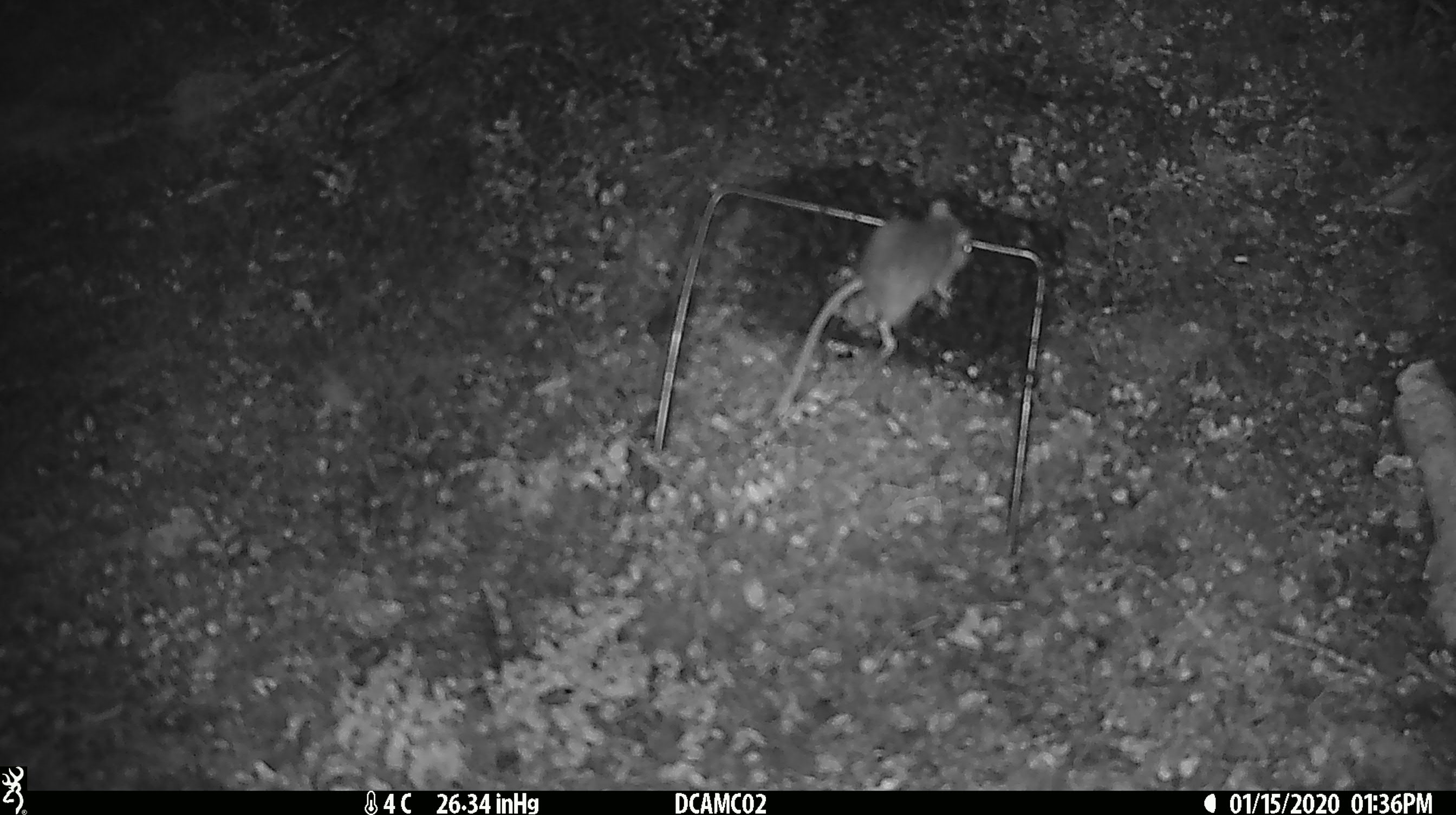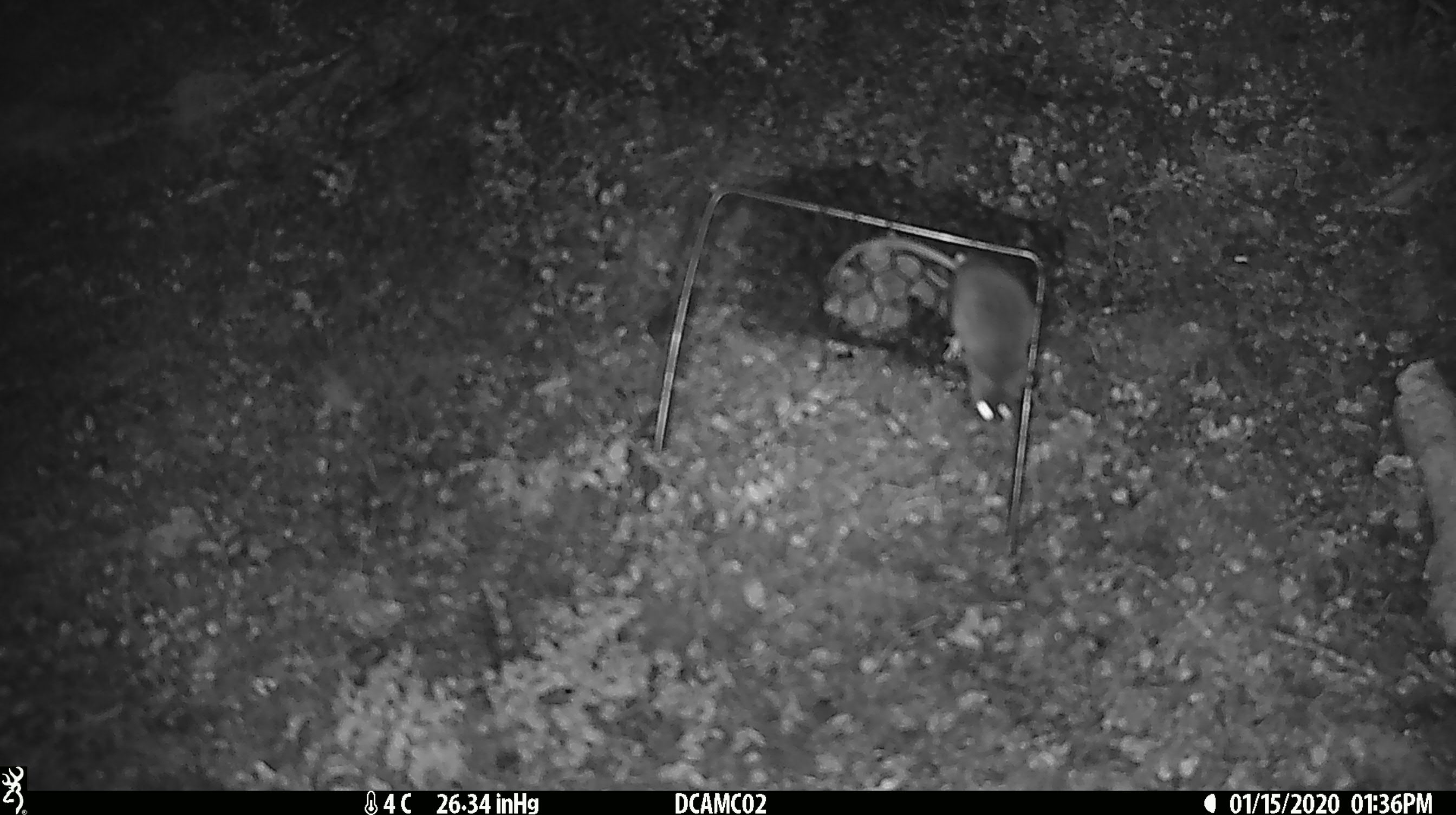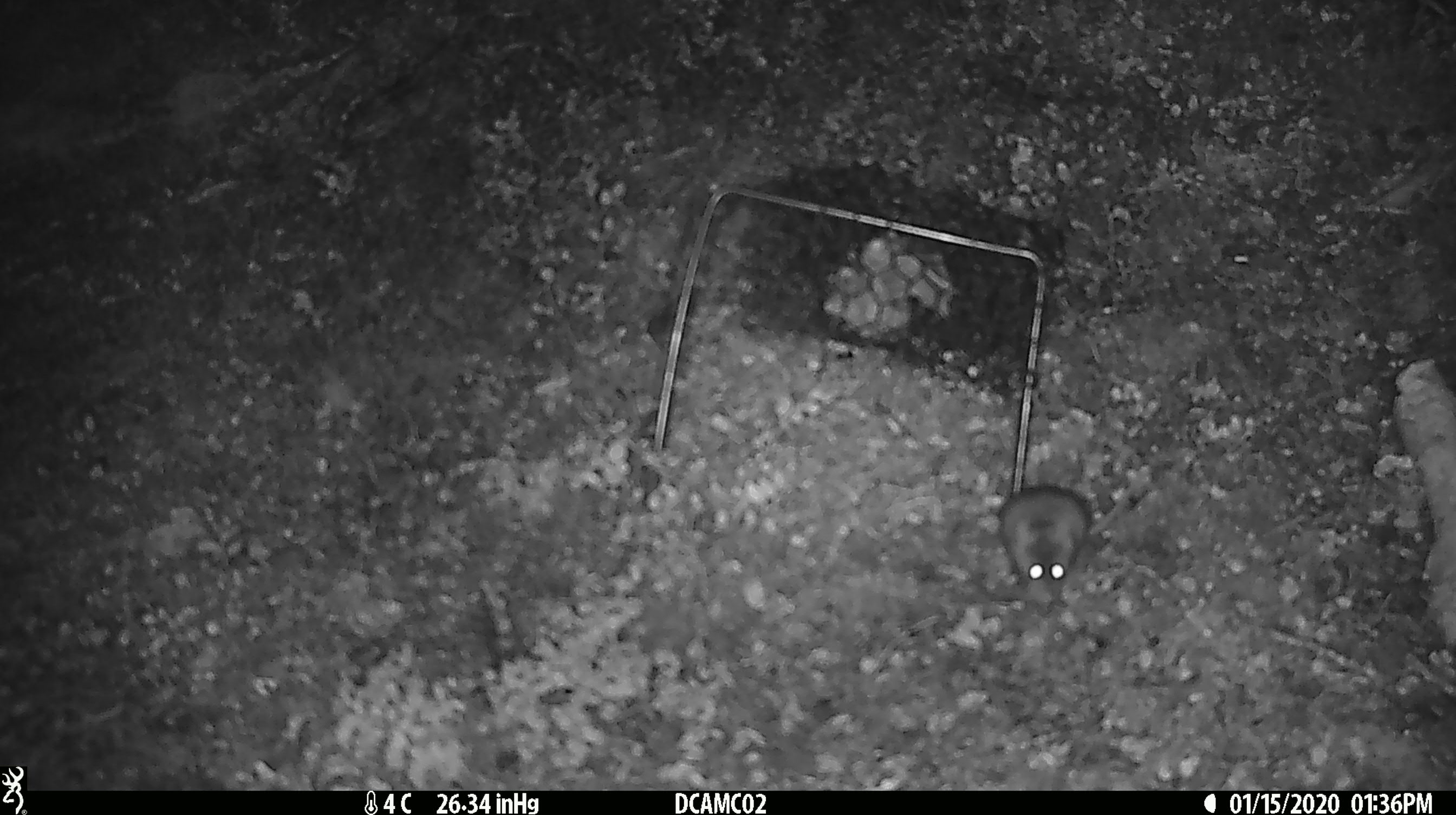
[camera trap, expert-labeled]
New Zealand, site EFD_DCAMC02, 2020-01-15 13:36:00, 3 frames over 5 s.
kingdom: Animalia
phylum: Chordata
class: Mammalia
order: Rodentia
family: Muridae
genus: Mus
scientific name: Mus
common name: mouse